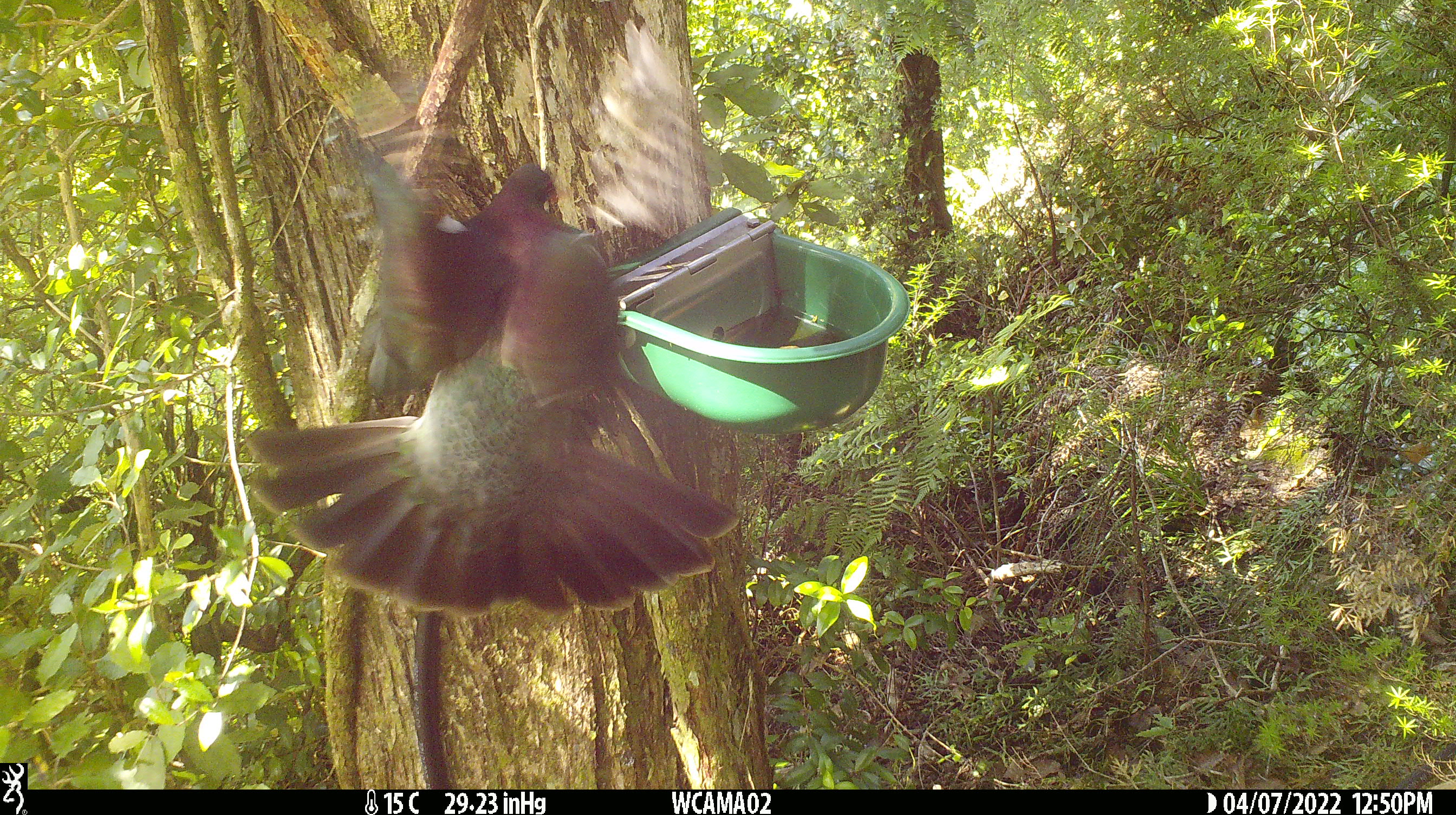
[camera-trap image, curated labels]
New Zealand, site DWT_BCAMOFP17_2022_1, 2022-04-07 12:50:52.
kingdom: Animalia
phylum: Chordata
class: Aves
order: Columbiformes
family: Columbidae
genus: Hemiphaga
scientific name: Hemiphaga novaeseelandiae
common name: new zealand pigeon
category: kereru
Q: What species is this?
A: Kereru (new zealand pigeon) (Hemiphaga novaeseelandiae).